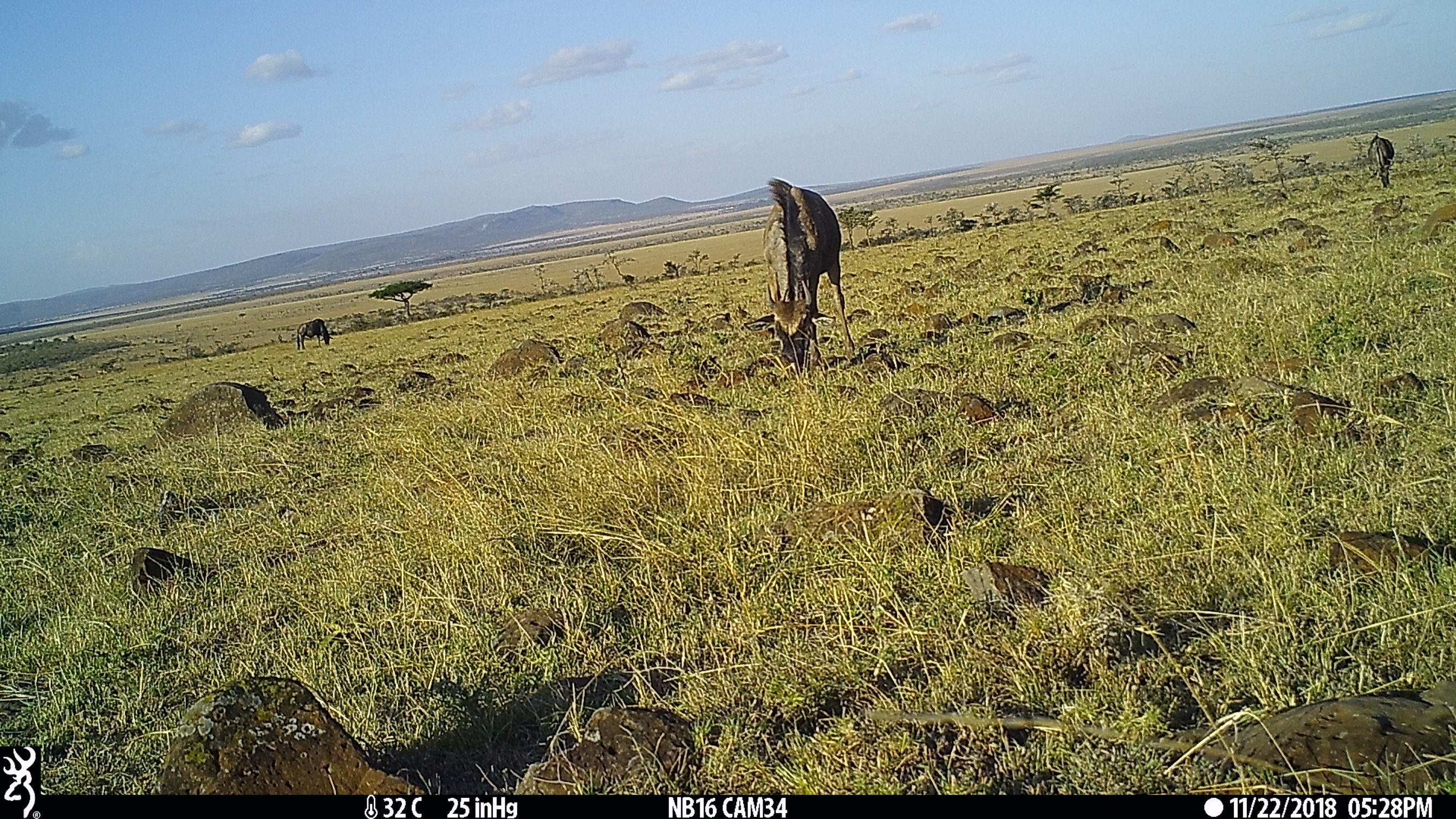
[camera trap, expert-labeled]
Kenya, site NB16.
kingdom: Animalia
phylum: Chordata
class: Mammalia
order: Artiodactyla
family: Bovidae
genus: Connochaetes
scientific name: Connochaetes taurinus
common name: blue wildebeest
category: wildebeest